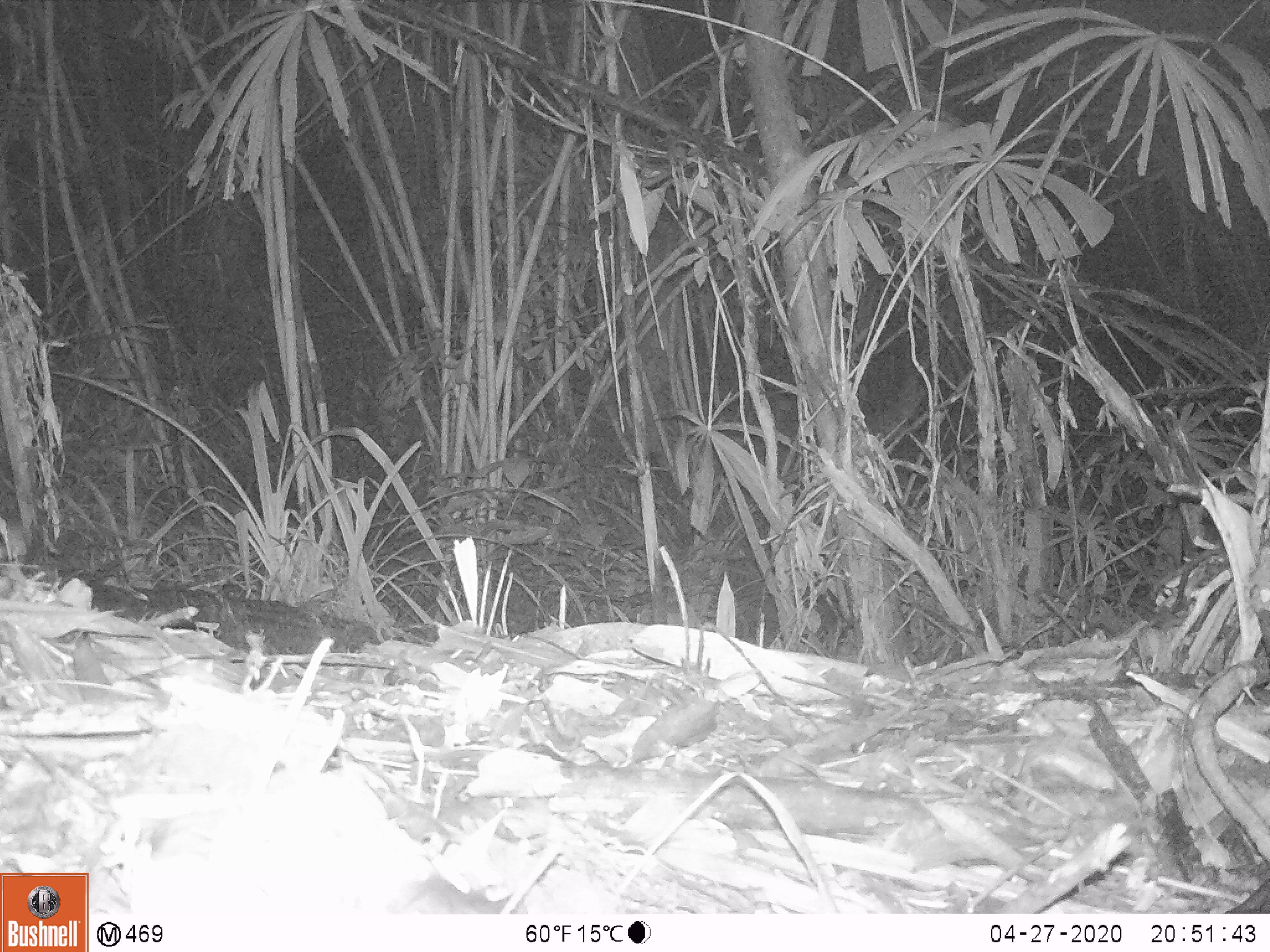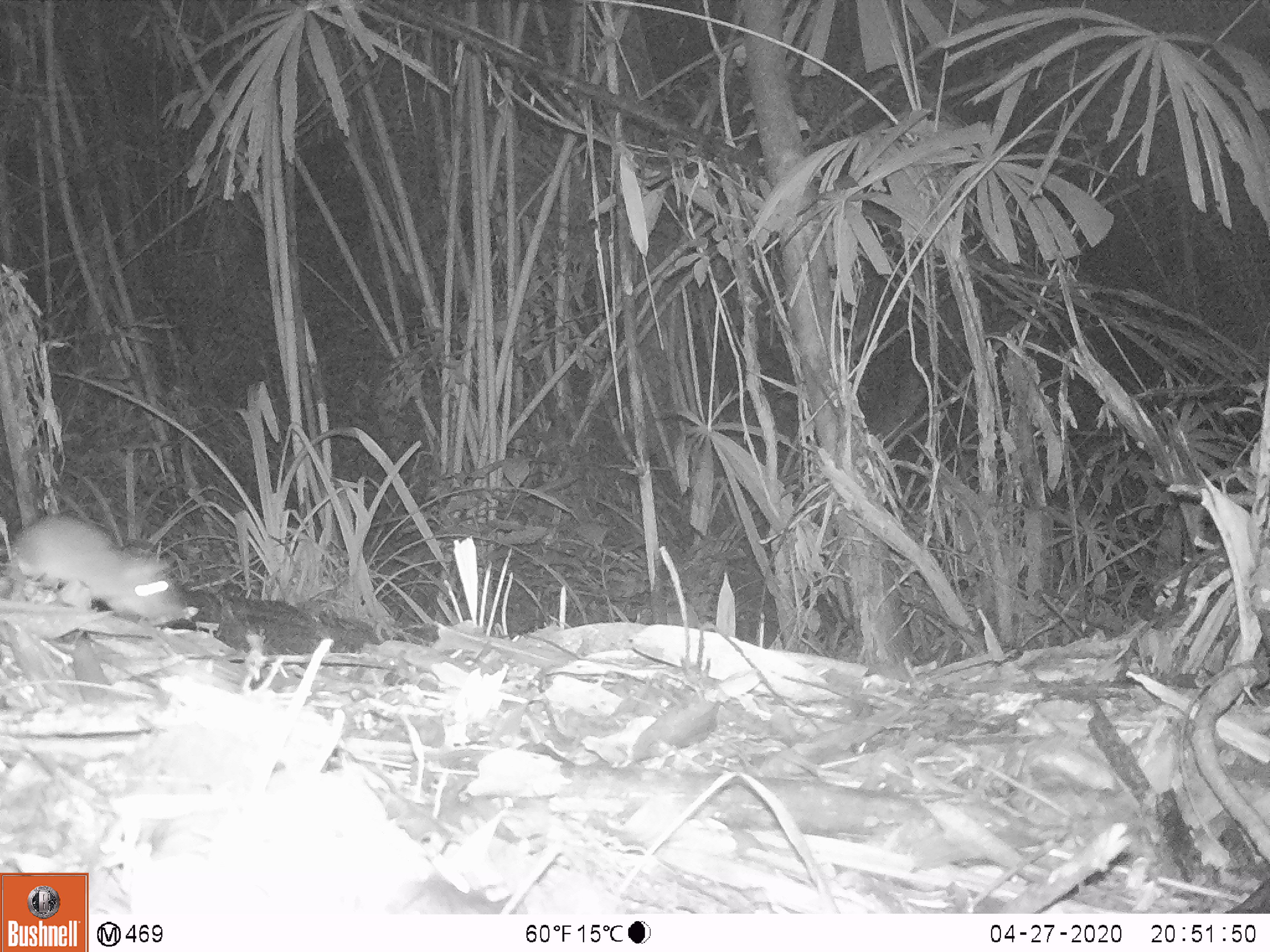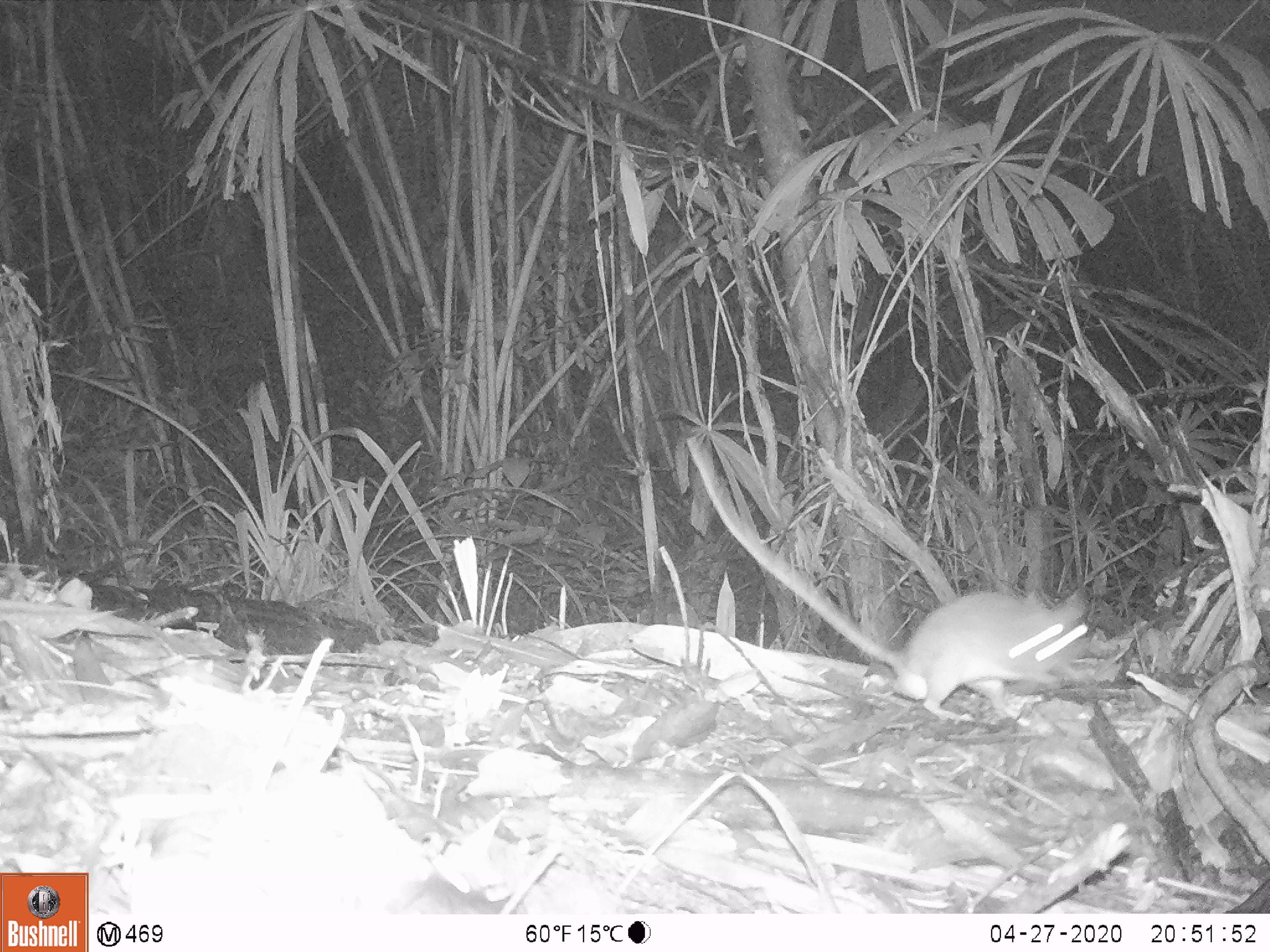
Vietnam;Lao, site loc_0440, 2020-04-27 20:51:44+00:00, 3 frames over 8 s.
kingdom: Animalia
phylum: Chordata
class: Mammalia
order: Rodentia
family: Muridae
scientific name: Muridae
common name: old-world mice and rats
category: unidentified murid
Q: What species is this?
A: Unidentified murid (old-world mice and rats) (Muridae).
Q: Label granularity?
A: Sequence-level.